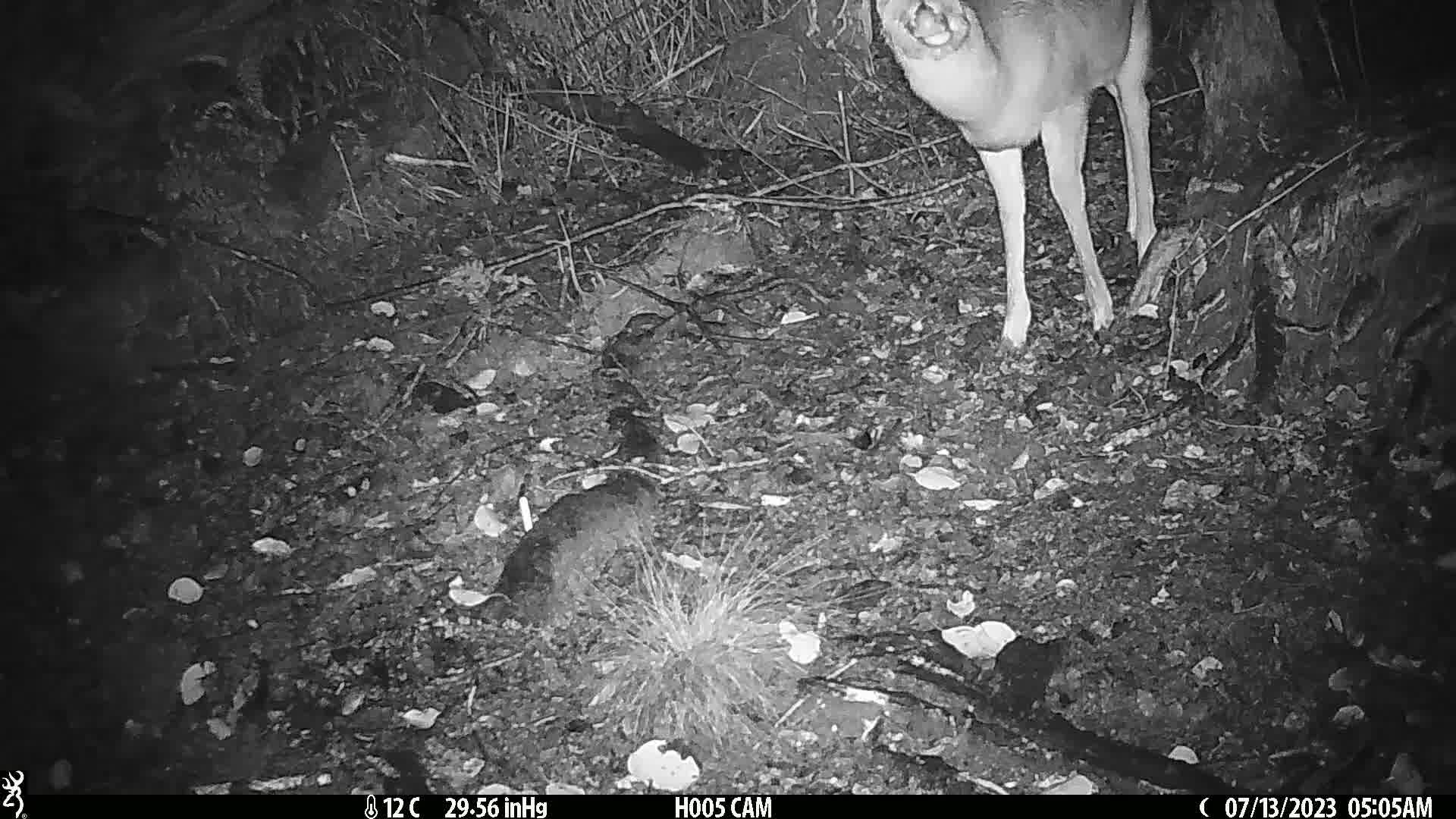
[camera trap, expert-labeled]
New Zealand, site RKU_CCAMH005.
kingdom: Animalia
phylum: Chordata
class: Mammalia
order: Artiodactyla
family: Cervidae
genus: Odocoileus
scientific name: Odocoileus virginianus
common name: white-tailed deer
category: white tailed deer